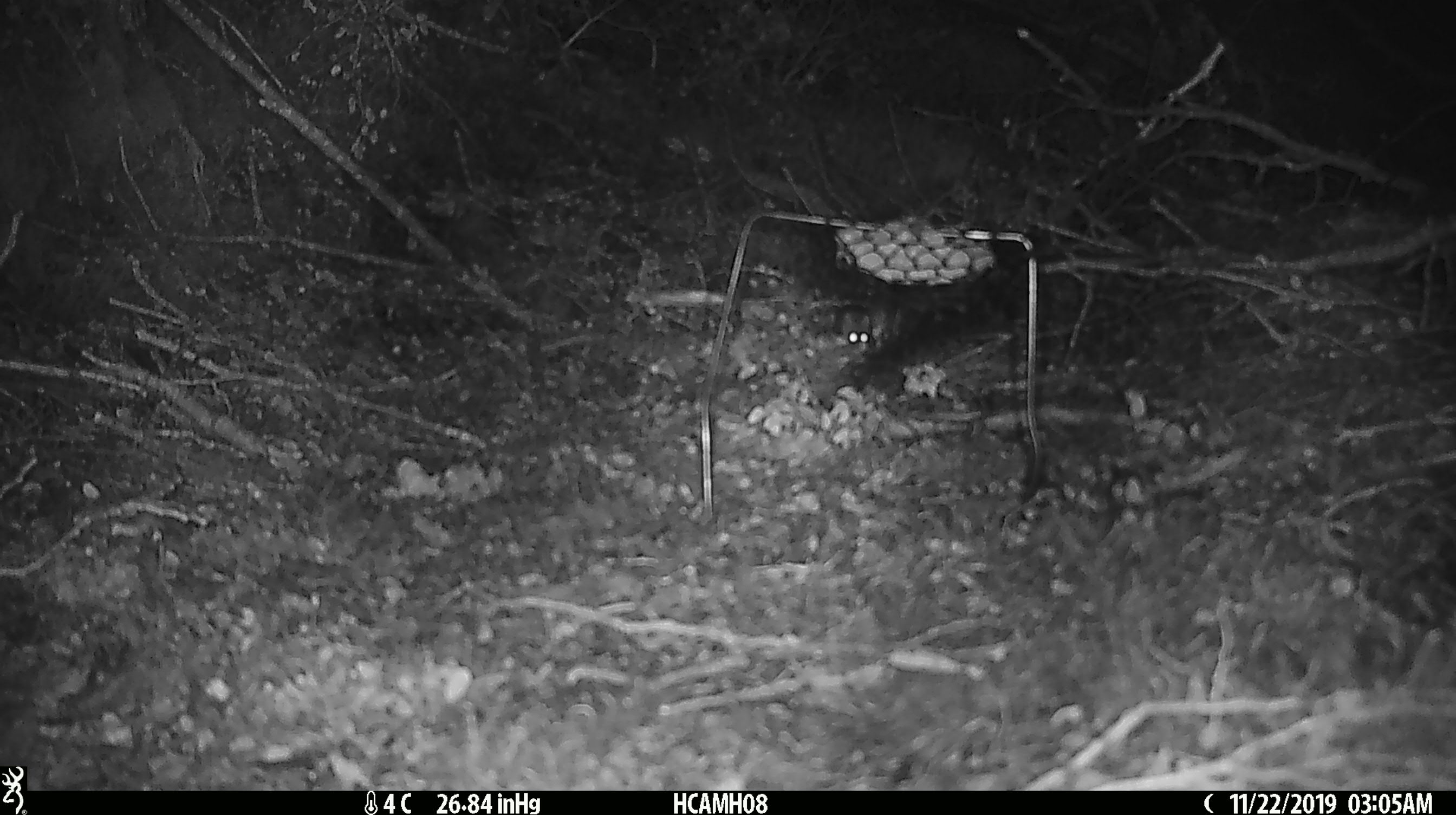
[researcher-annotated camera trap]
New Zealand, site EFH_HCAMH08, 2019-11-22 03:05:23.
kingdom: Animalia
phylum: Chordata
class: Mammalia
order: Rodentia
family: Muridae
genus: Mus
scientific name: Mus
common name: mouse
Mouse (Mus).